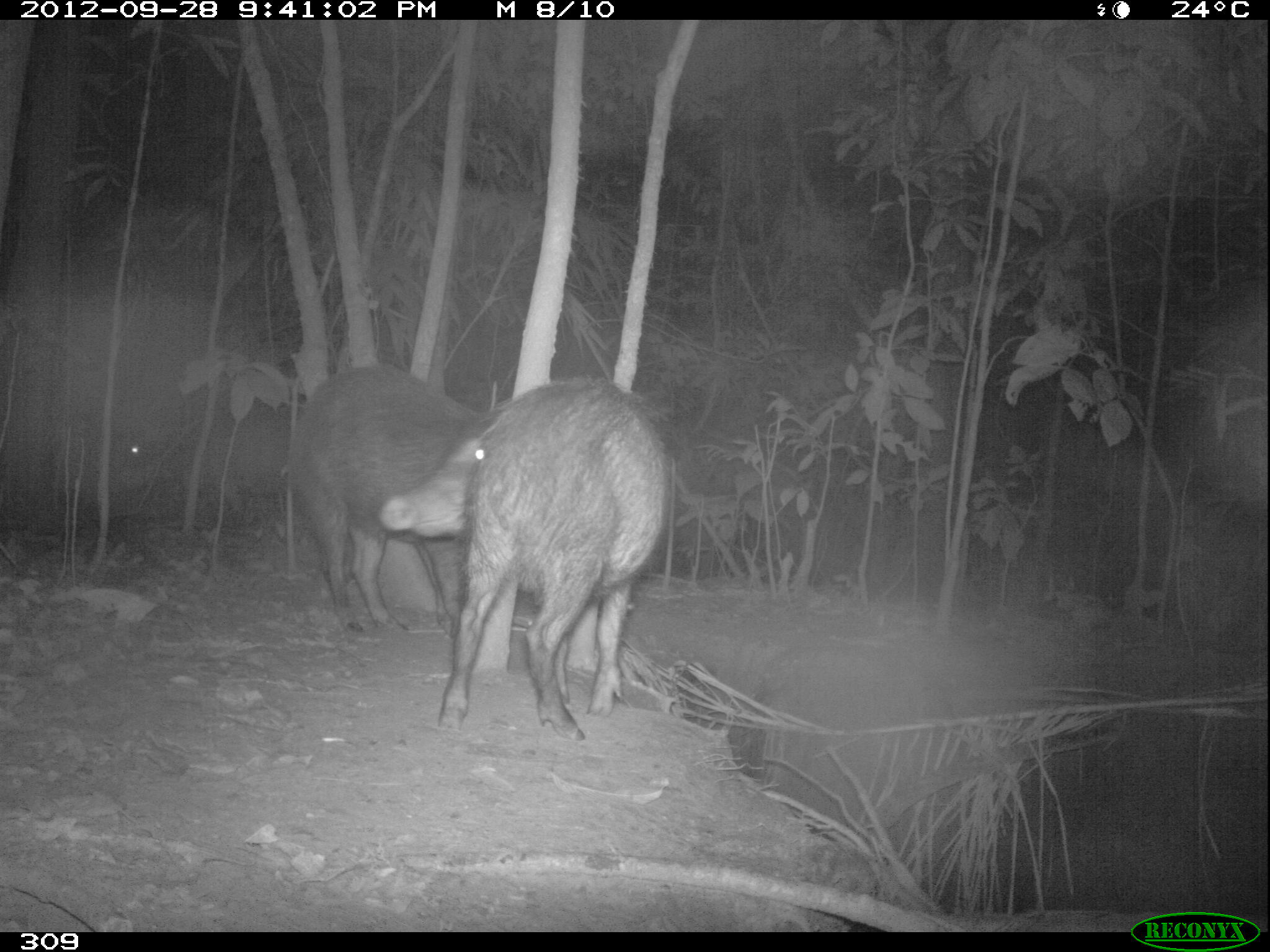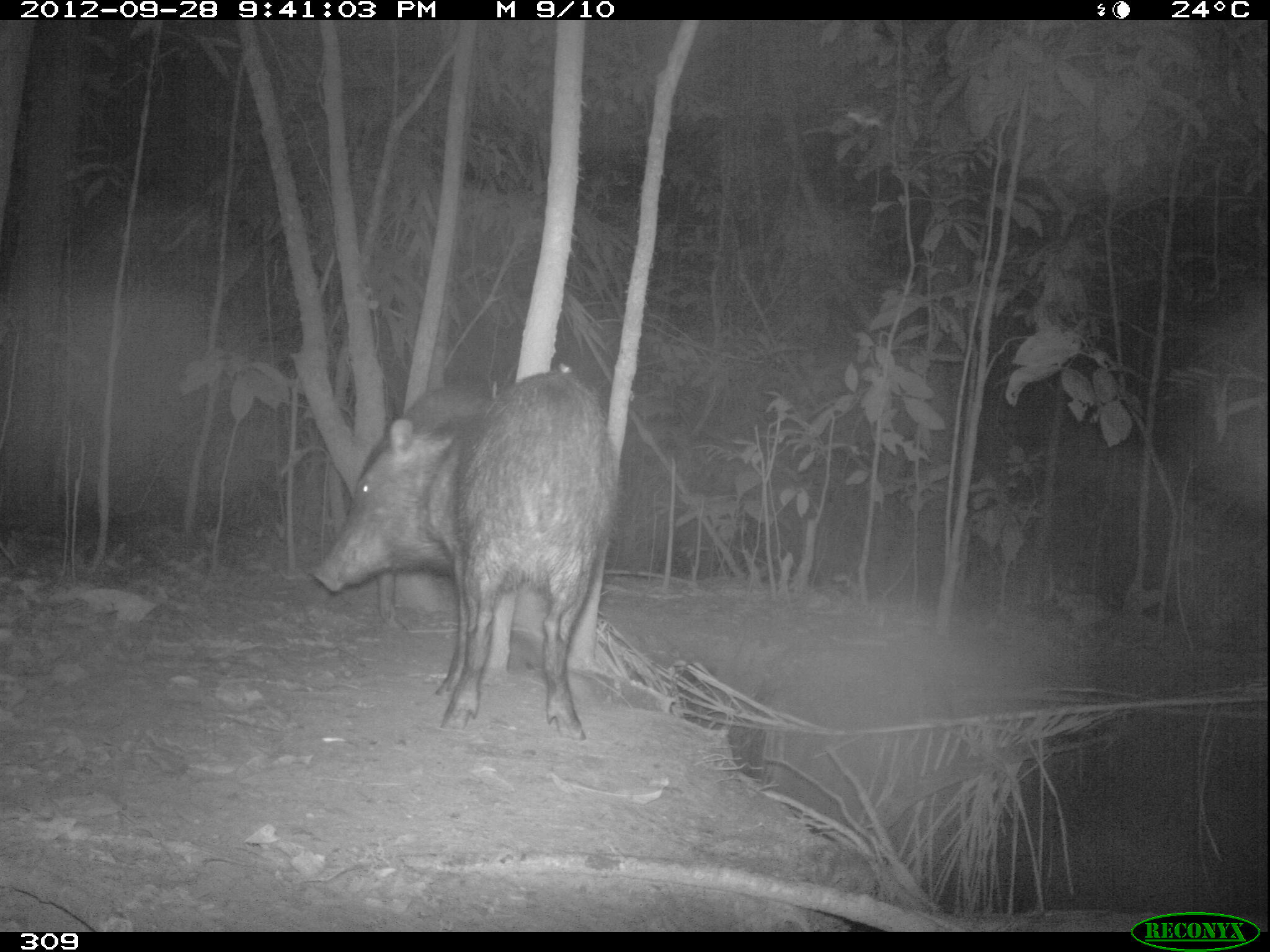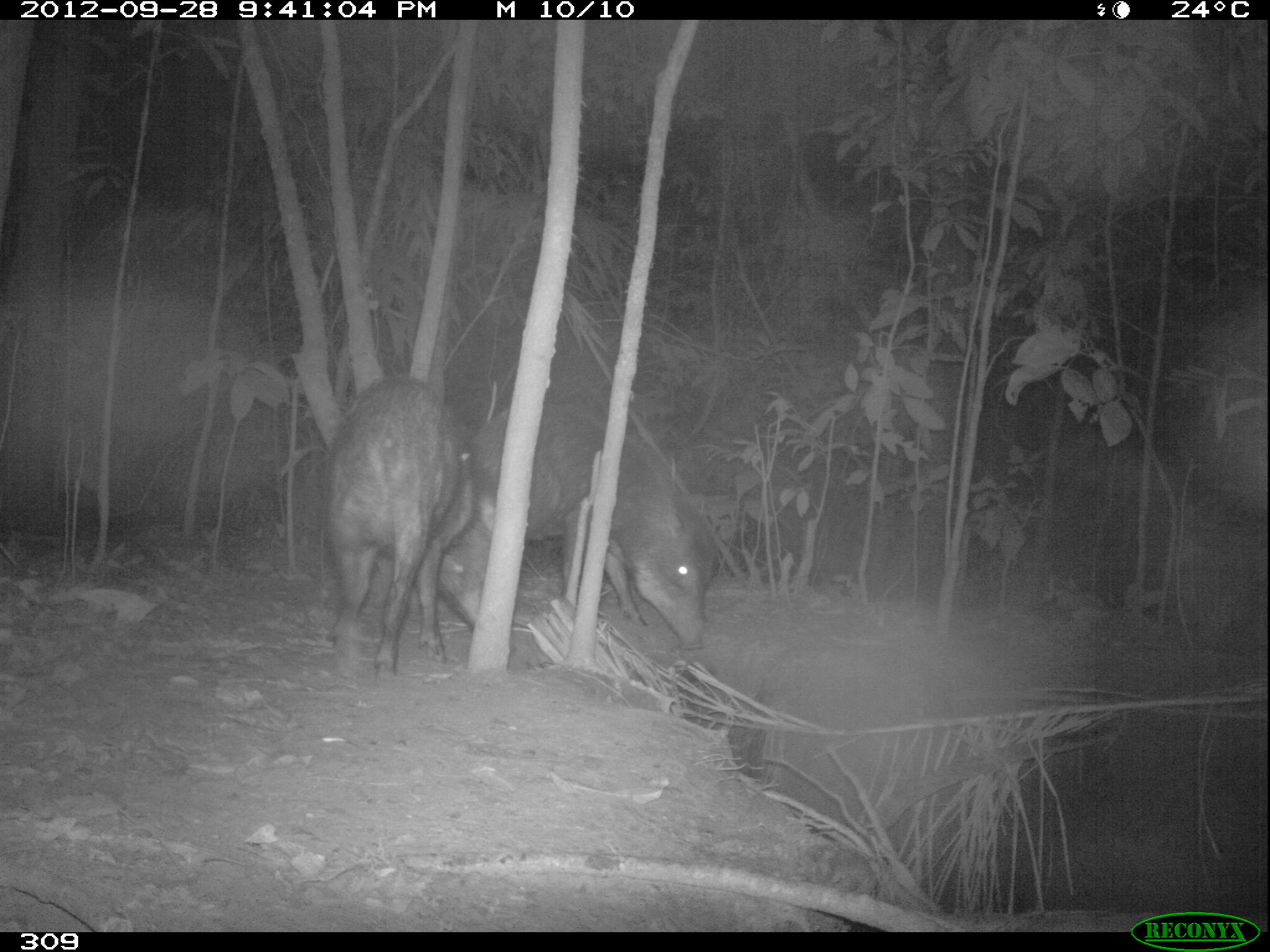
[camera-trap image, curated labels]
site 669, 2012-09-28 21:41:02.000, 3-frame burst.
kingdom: Animalia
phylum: Chordata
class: Mammalia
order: Artiodactyla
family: Tayassuidae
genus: Tayassu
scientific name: Tayassu pecari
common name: white-lipped peccary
Tayassu pecari (white-lipped peccary).